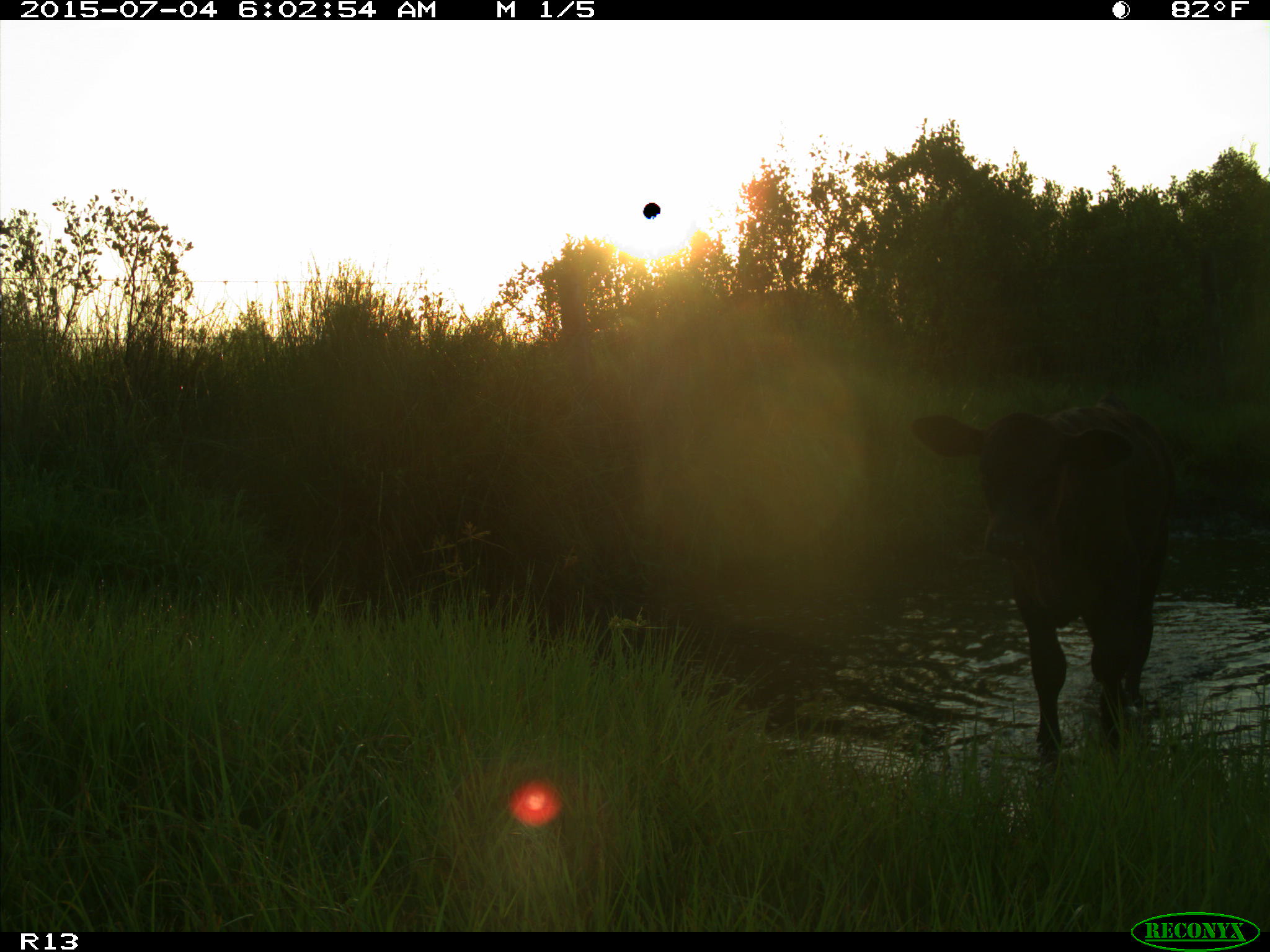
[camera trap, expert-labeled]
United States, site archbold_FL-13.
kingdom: Animalia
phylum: Chordata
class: Mammalia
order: Artiodactyla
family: Bovidae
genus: Bos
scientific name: Bos taurus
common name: domestic cow